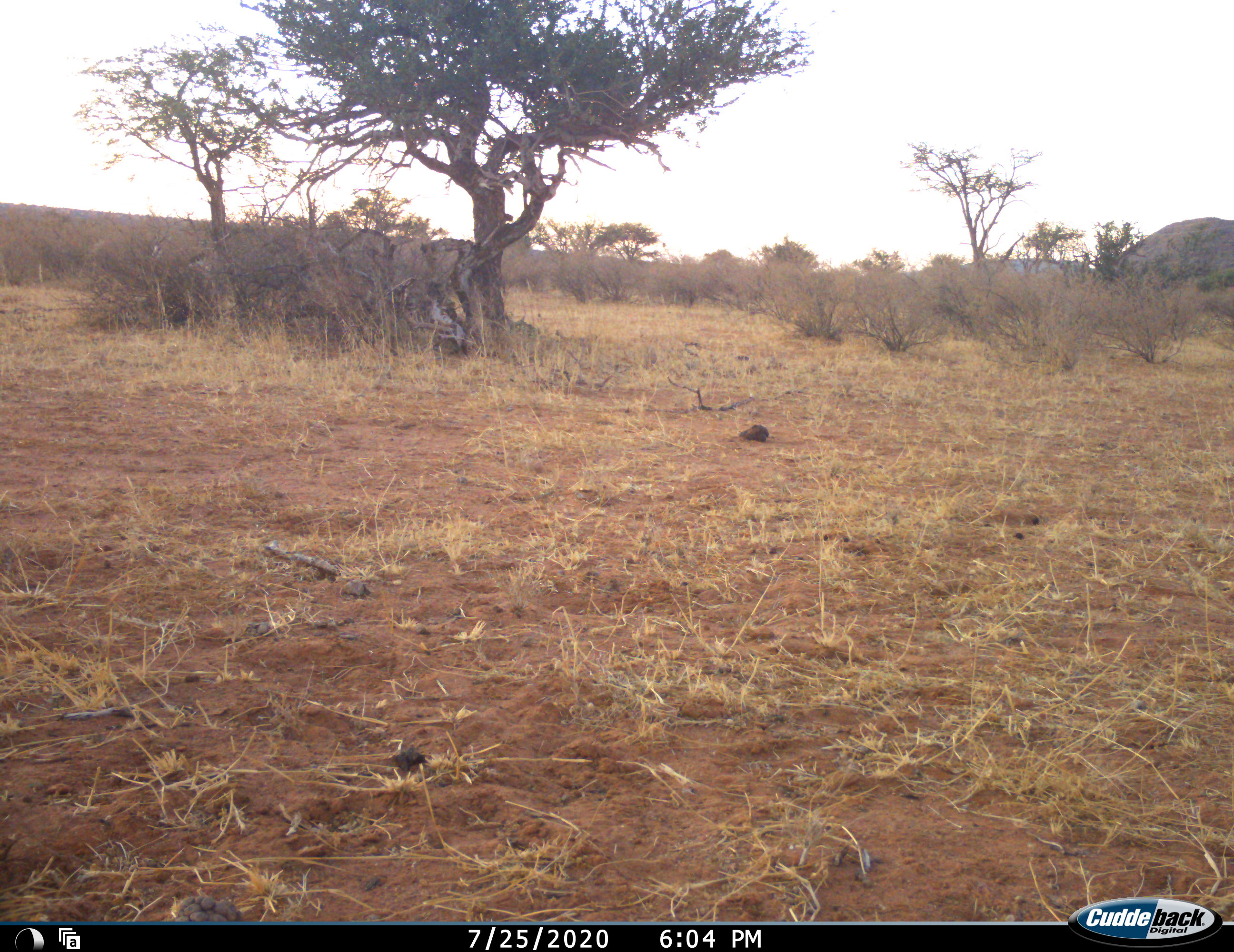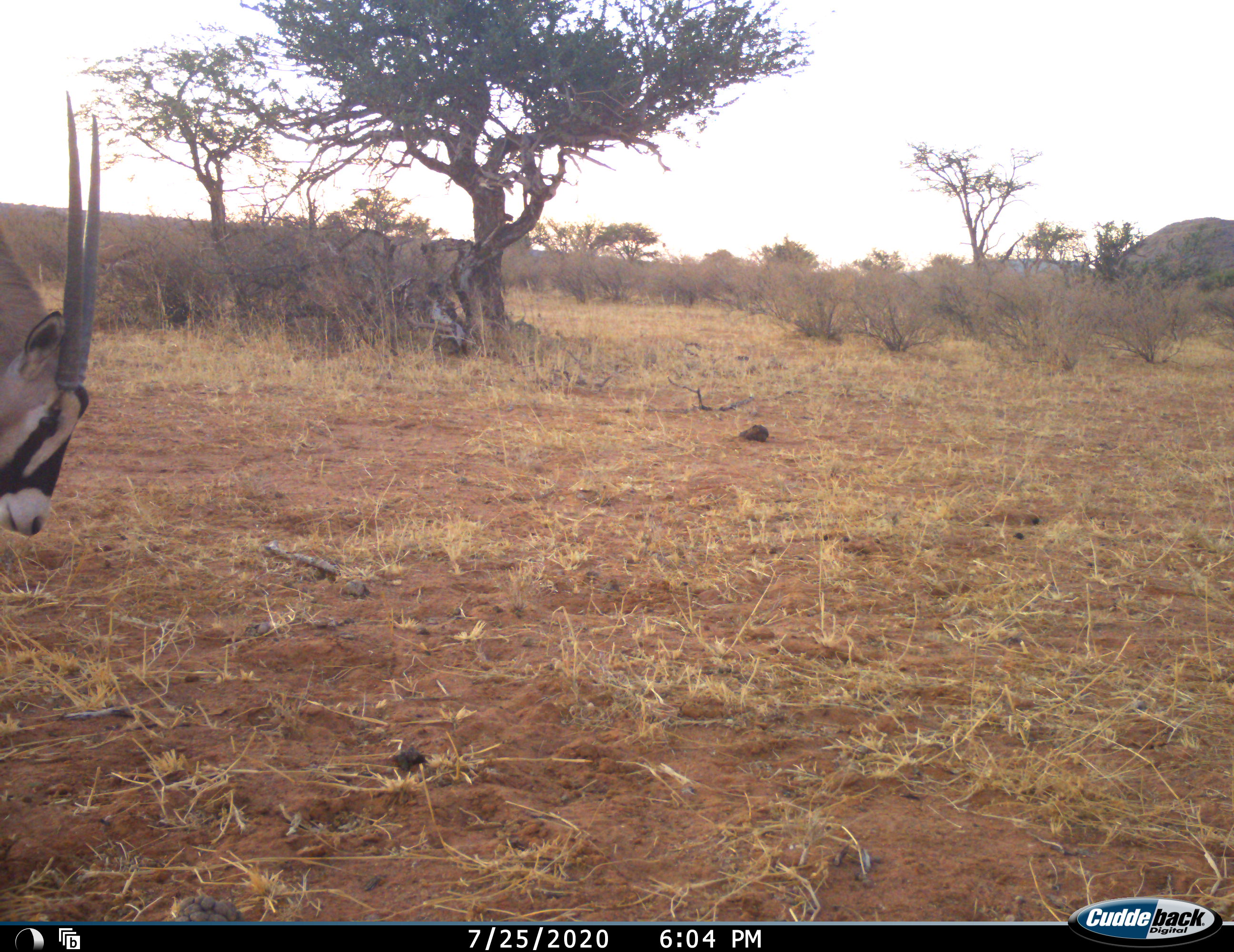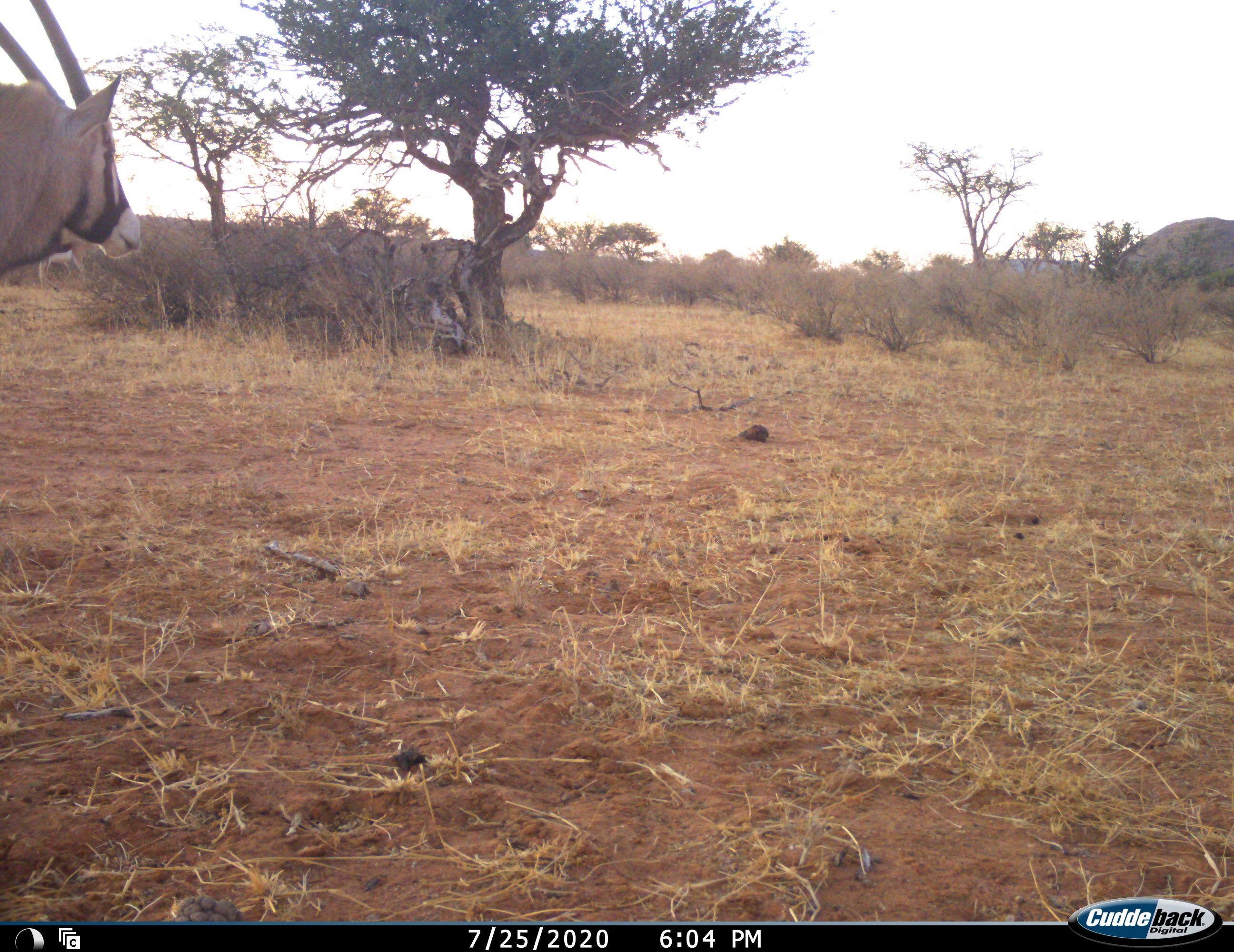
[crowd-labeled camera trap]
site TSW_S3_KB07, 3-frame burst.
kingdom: Animalia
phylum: Chordata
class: Mammalia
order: Artiodactyla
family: Bovidae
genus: Oryx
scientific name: Oryx gazella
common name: gemsbok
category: oryx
Oryx (gemsbok) (Oryx gazella), count 1. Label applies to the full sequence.